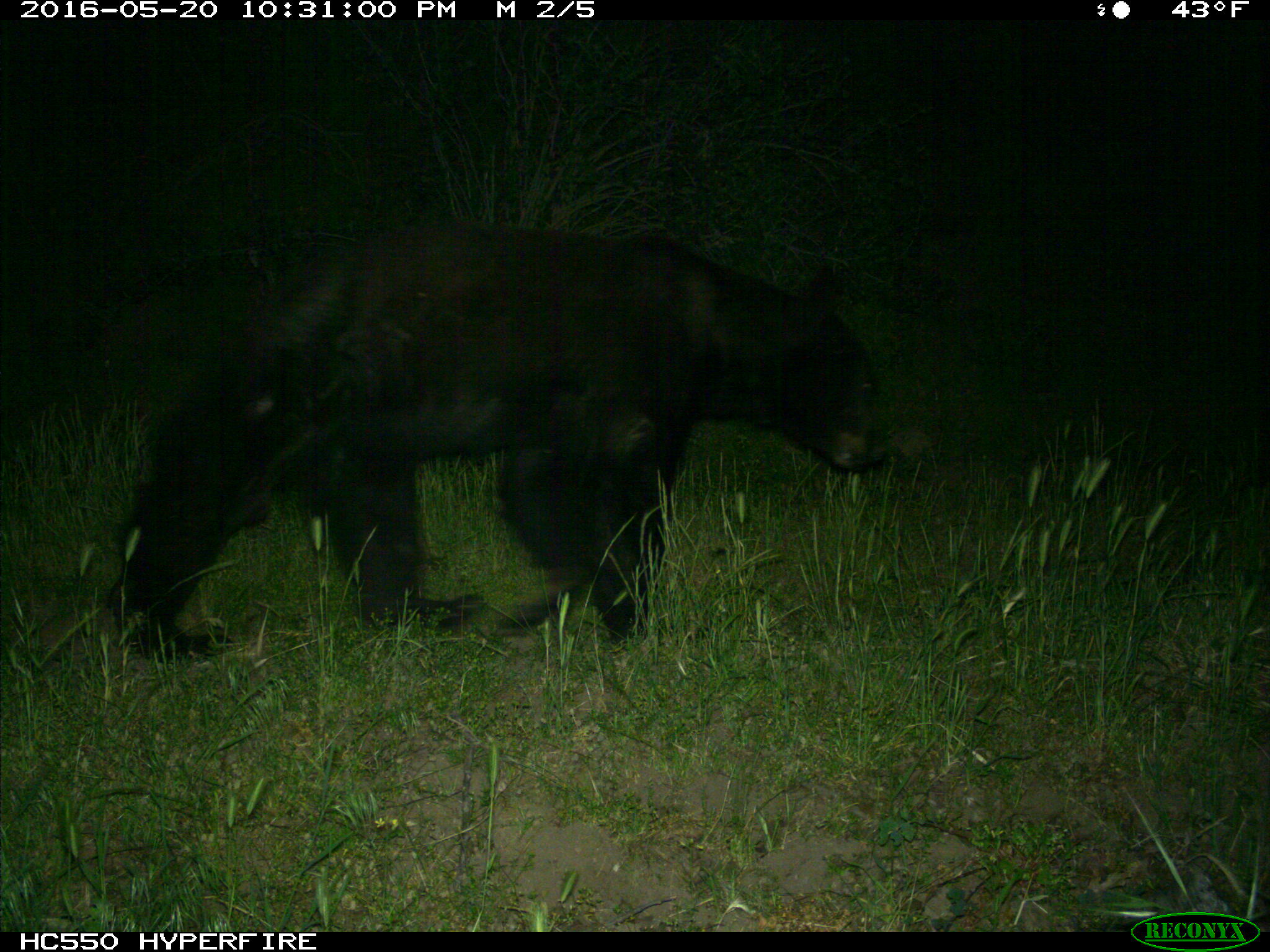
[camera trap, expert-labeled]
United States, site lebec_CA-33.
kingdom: Animalia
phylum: Chordata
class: Mammalia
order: Carnivora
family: Ursidae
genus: Ursus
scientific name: Ursus americanus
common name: american black bear